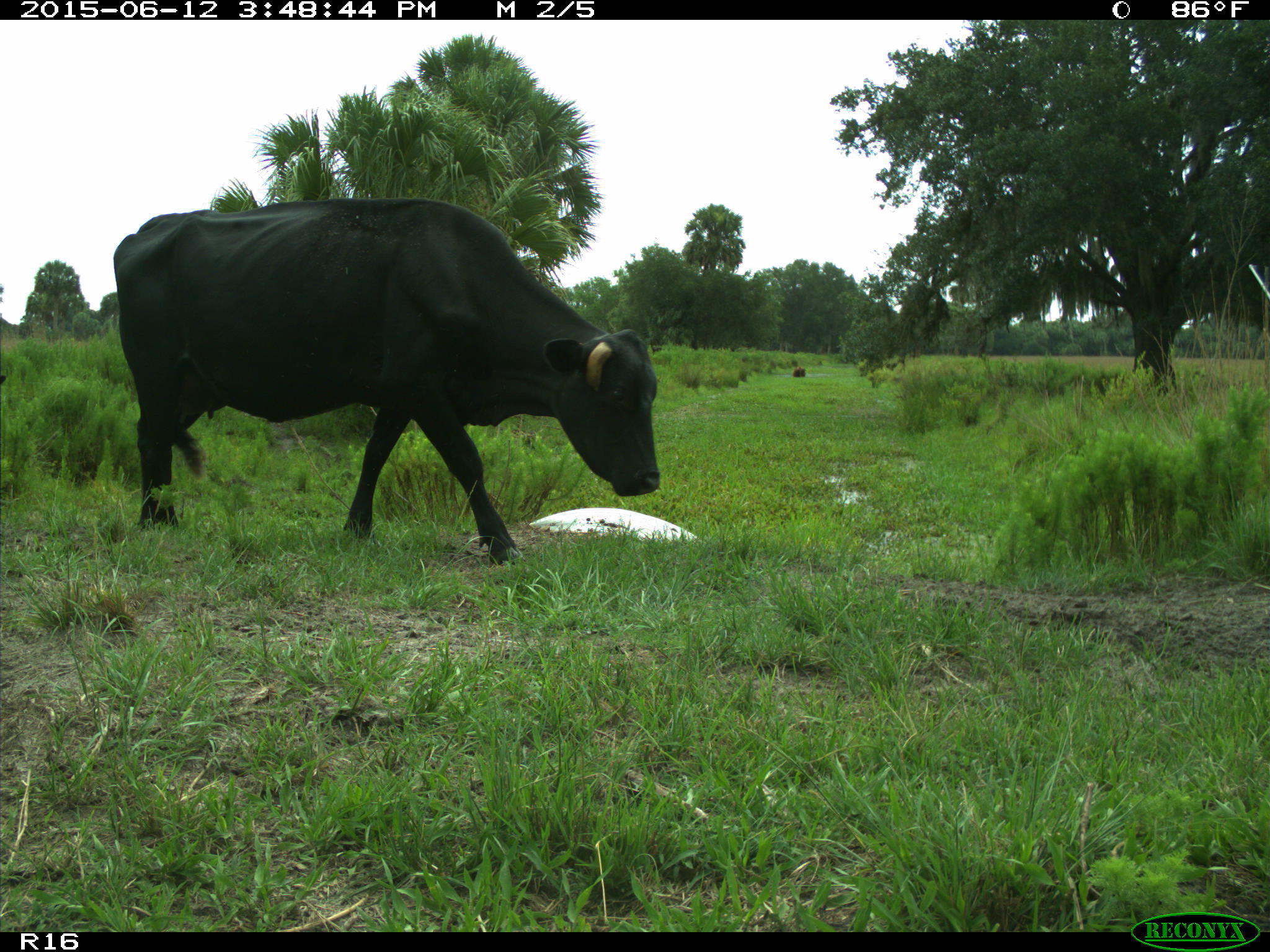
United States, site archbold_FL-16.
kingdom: Animalia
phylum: Chordata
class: Mammalia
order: Artiodactyla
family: Bovidae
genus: Bos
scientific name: Bos taurus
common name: domestic cow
Bos taurus (domestic cow).